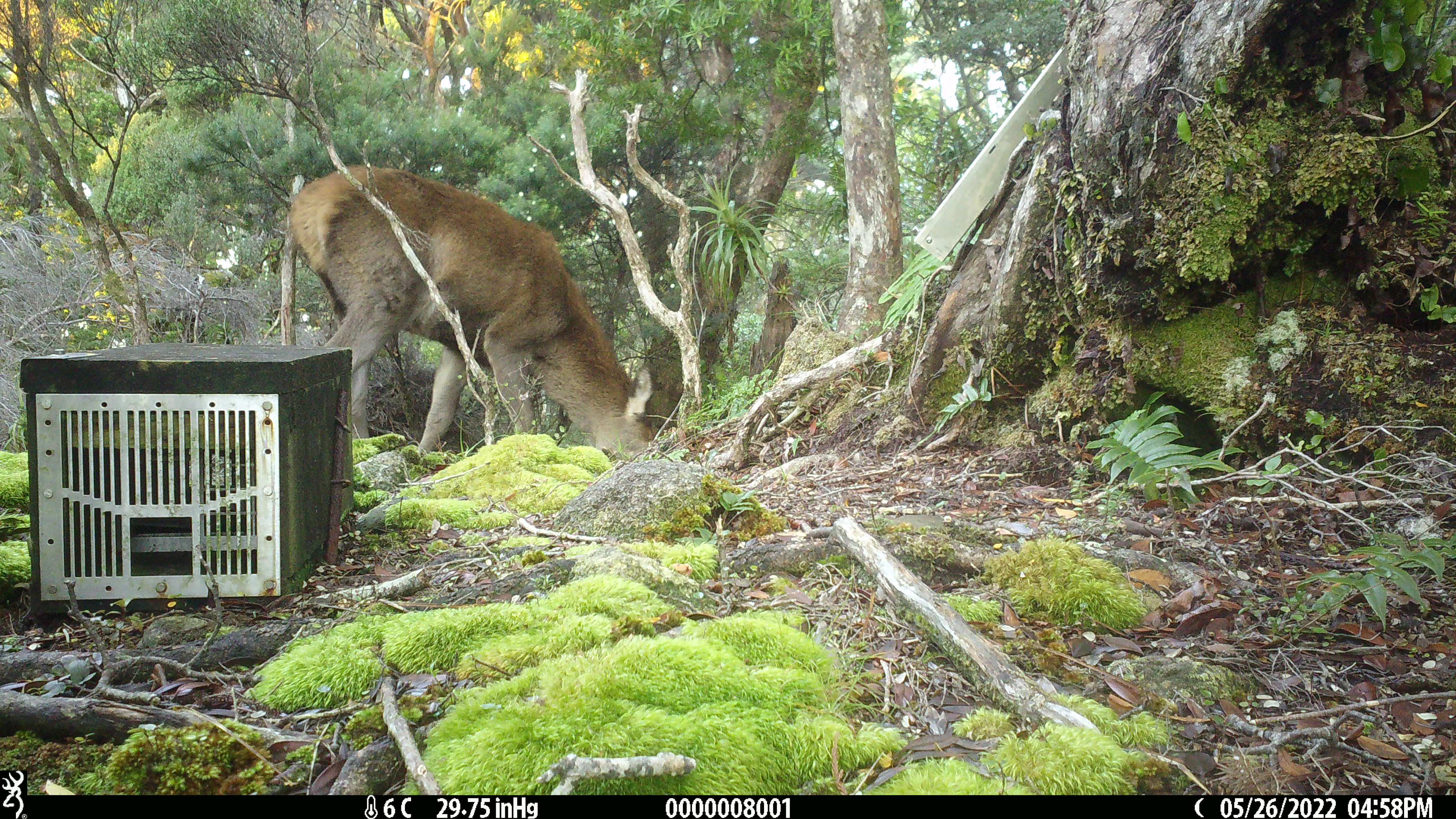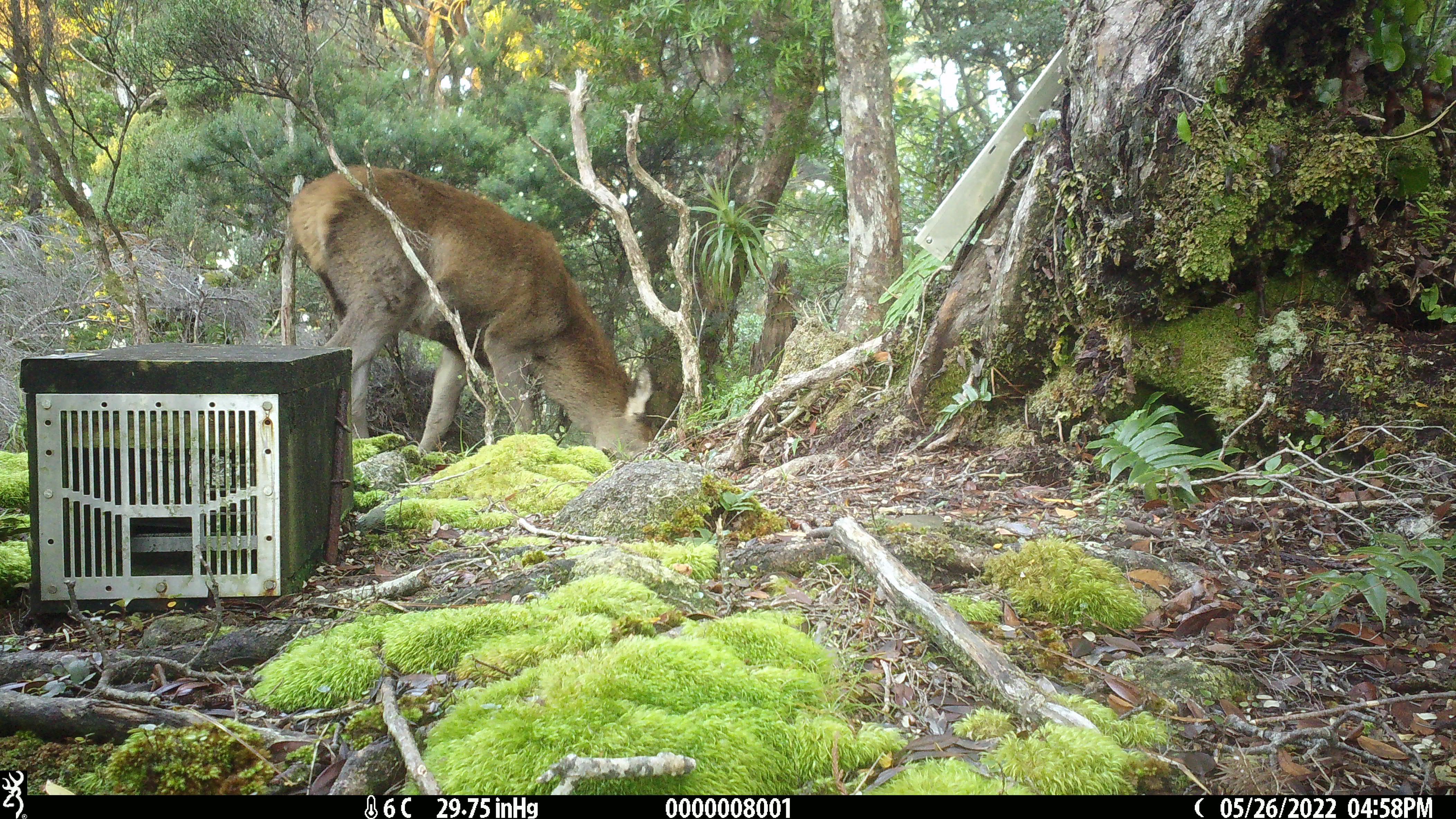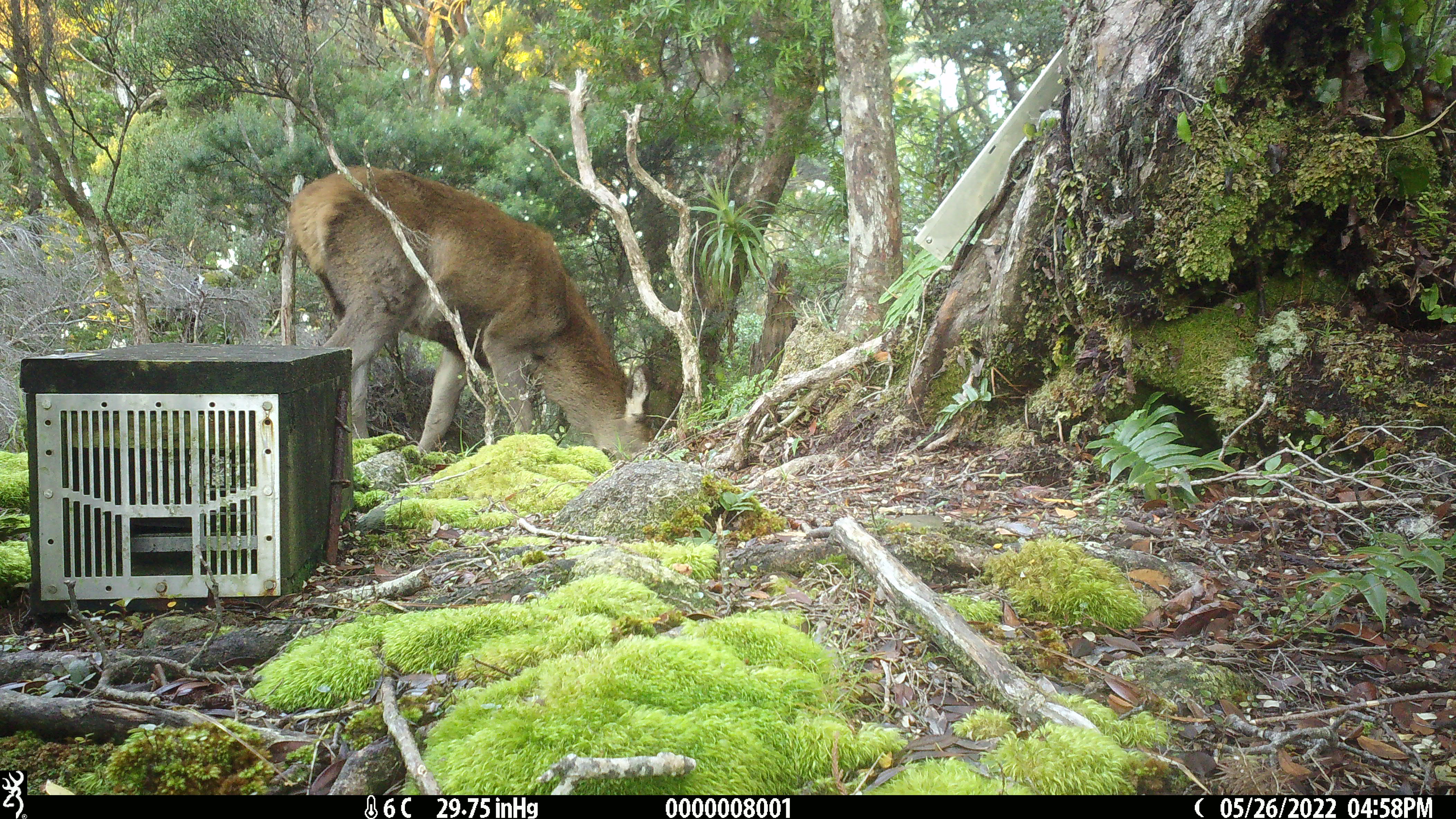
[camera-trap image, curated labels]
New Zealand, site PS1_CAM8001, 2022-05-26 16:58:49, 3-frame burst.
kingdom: Animalia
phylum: Chordata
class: Mammalia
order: Artiodactyla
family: Cervidae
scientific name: Cervidae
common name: deer